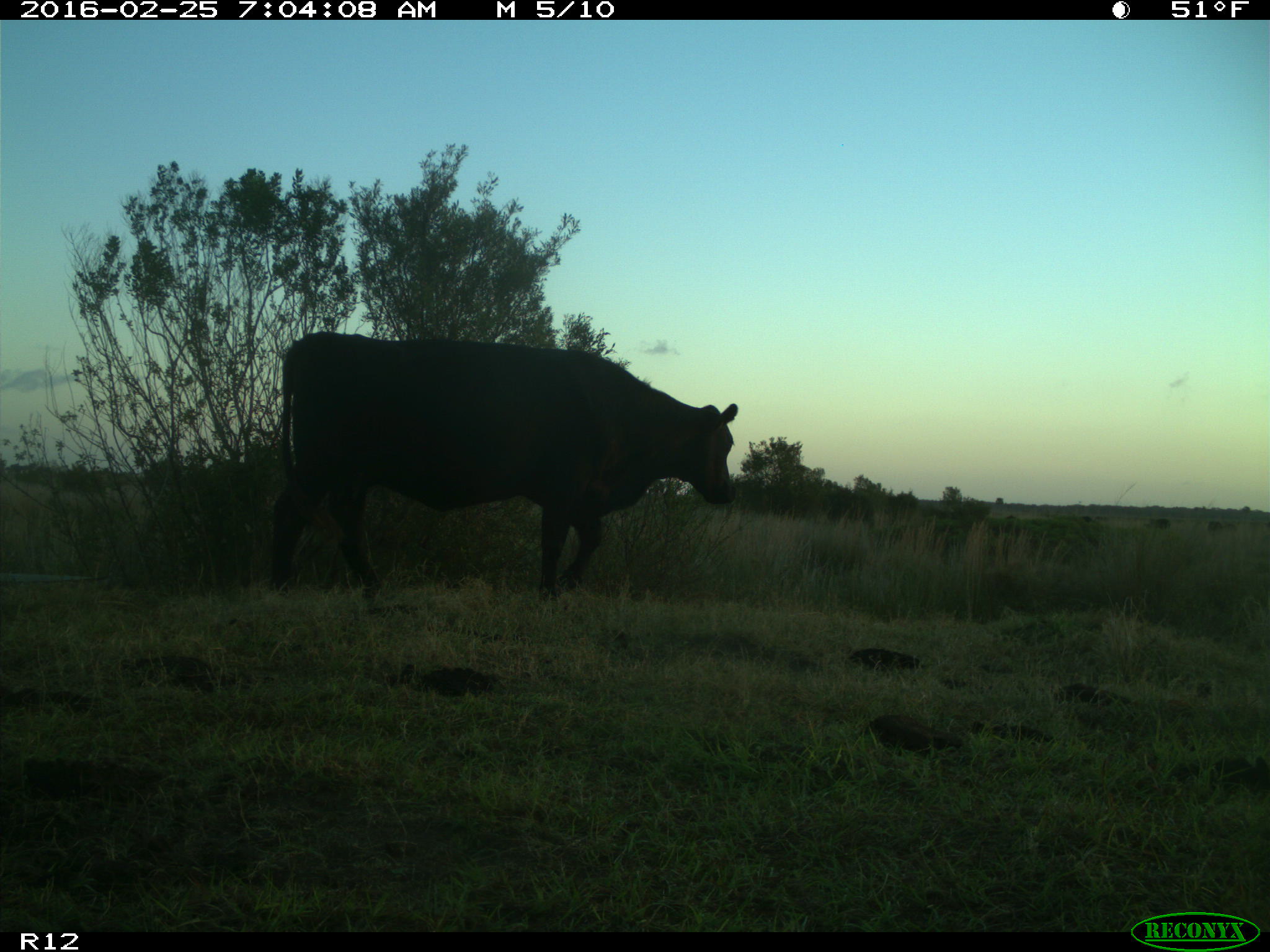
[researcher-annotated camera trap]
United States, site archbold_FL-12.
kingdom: Animalia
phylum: Chordata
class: Mammalia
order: Artiodactyla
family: Bovidae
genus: Bos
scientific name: Bos taurus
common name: domestic cow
Bos taurus (domestic cow).